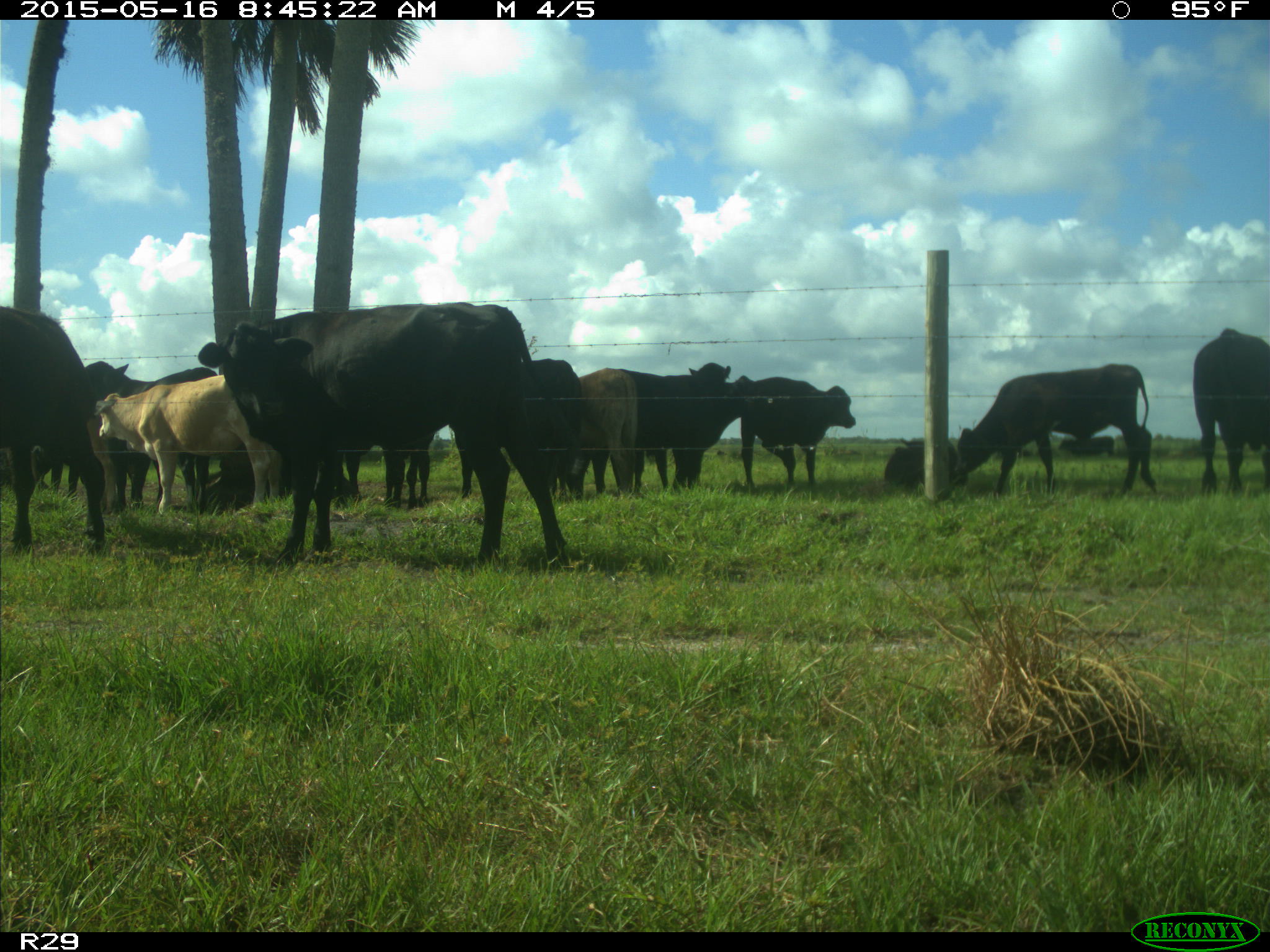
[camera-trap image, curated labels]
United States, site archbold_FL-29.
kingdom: Animalia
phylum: Chordata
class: Mammalia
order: Artiodactyla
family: Bovidae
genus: Bos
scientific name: Bos taurus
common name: domestic cow